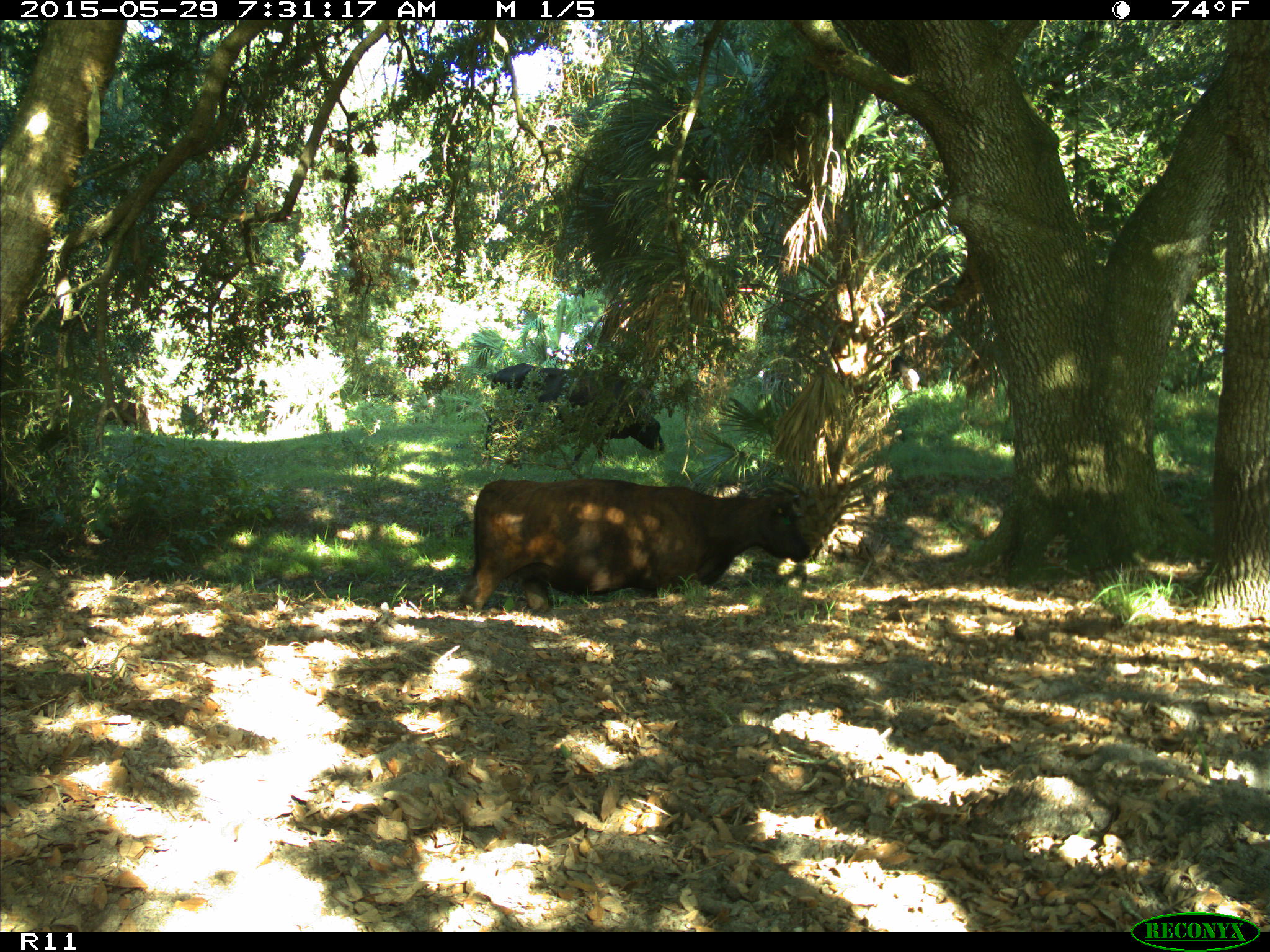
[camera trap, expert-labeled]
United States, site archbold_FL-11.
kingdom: Animalia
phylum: Chordata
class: Mammalia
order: Artiodactyla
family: Bovidae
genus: Bos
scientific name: Bos taurus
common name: domestic cow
Bos taurus (domestic cow).